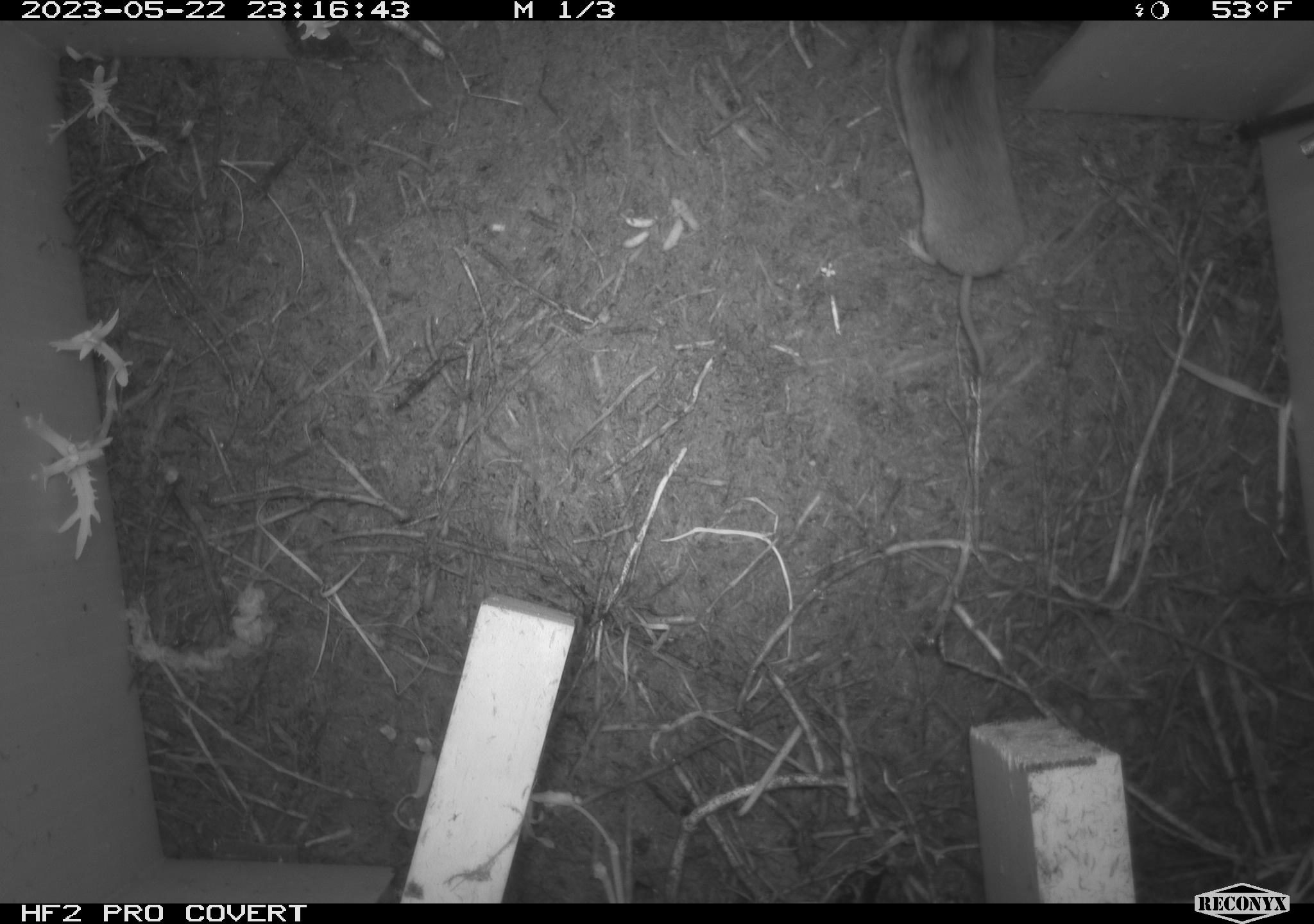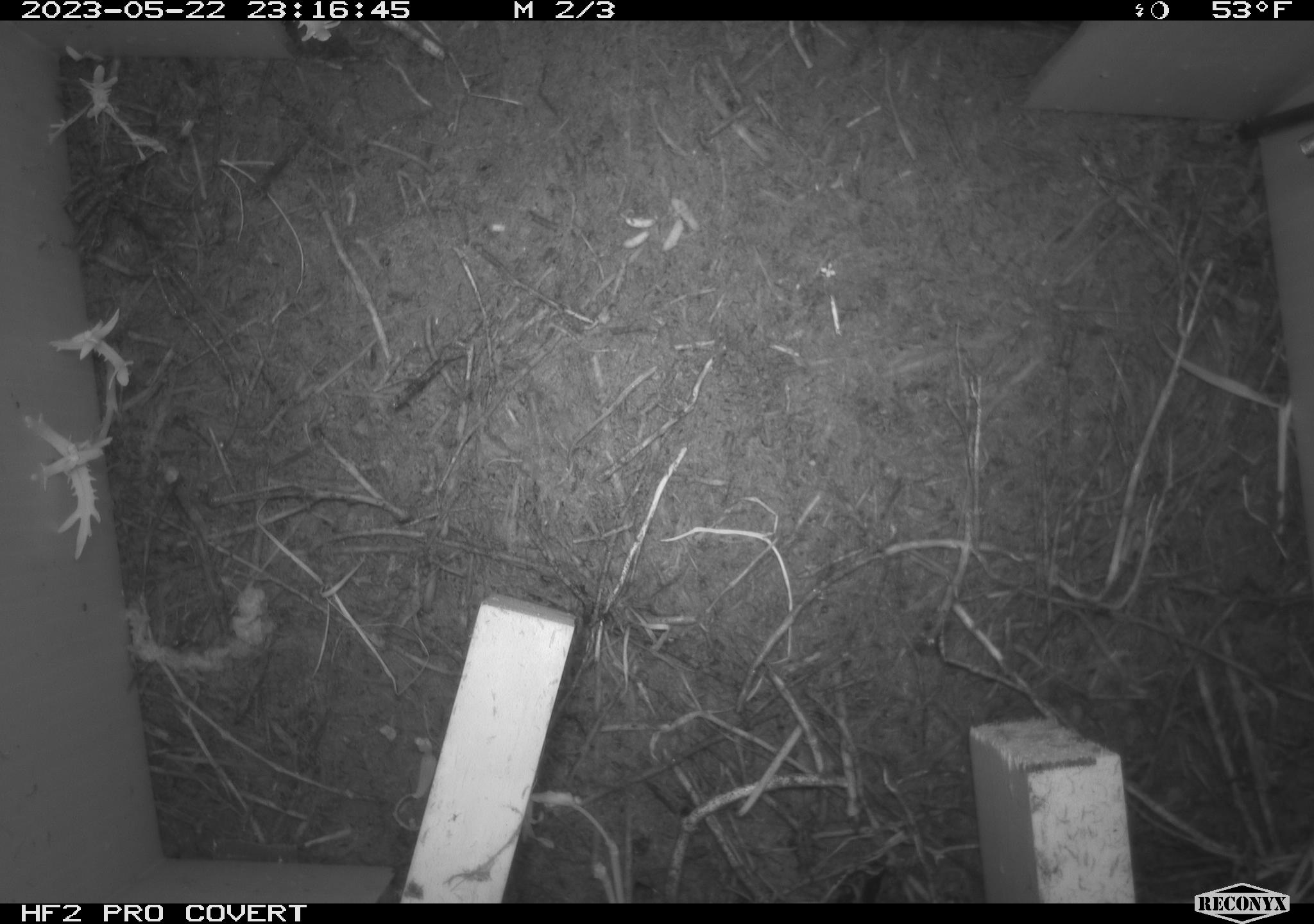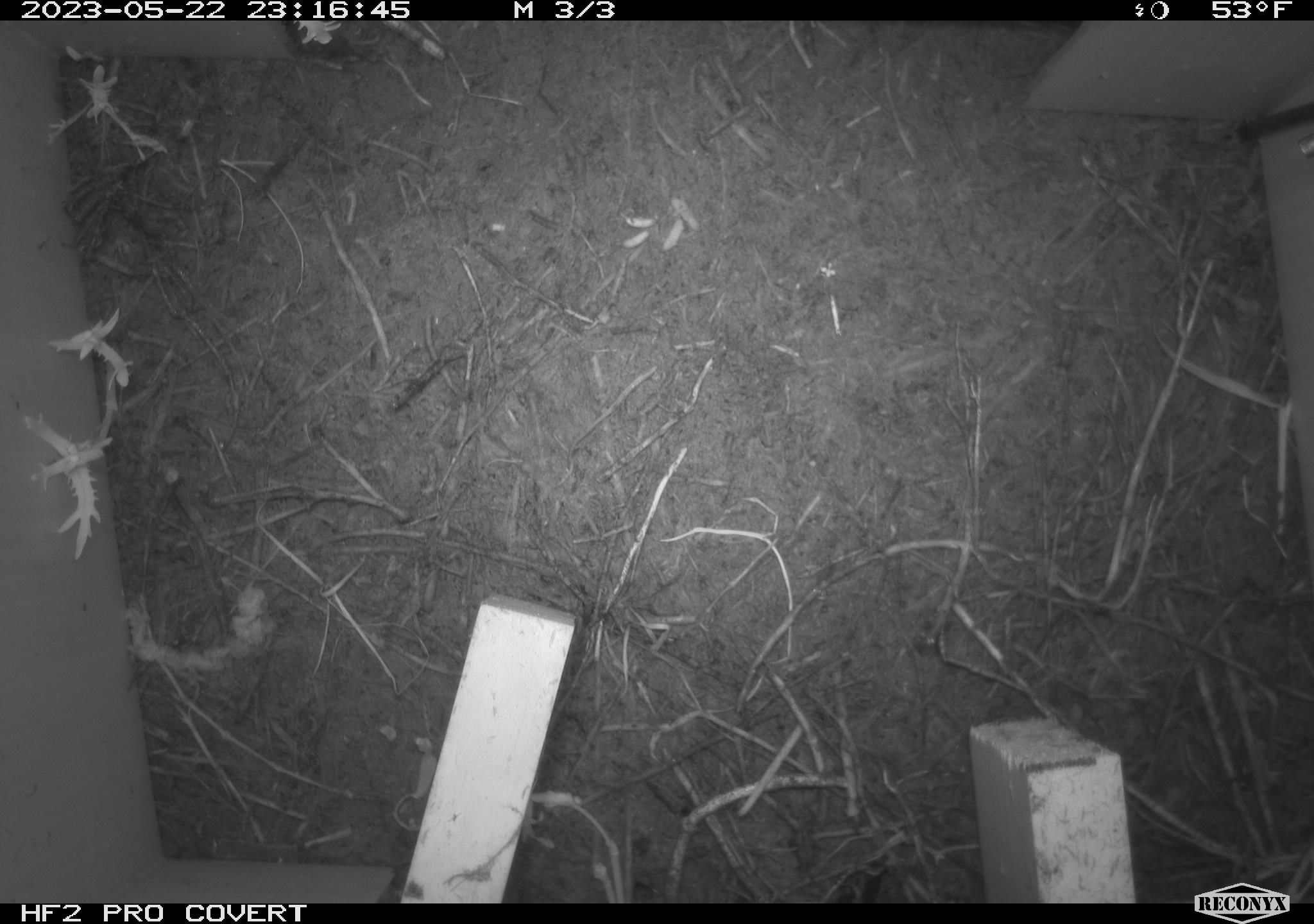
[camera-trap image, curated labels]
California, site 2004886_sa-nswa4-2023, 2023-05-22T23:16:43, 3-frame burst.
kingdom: Animalia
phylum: Chordata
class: Mammalia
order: Eulipotyphla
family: Soricidae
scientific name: Soricidae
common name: shrews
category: soricidae family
Soricidae family (shrews) (Soricidae).